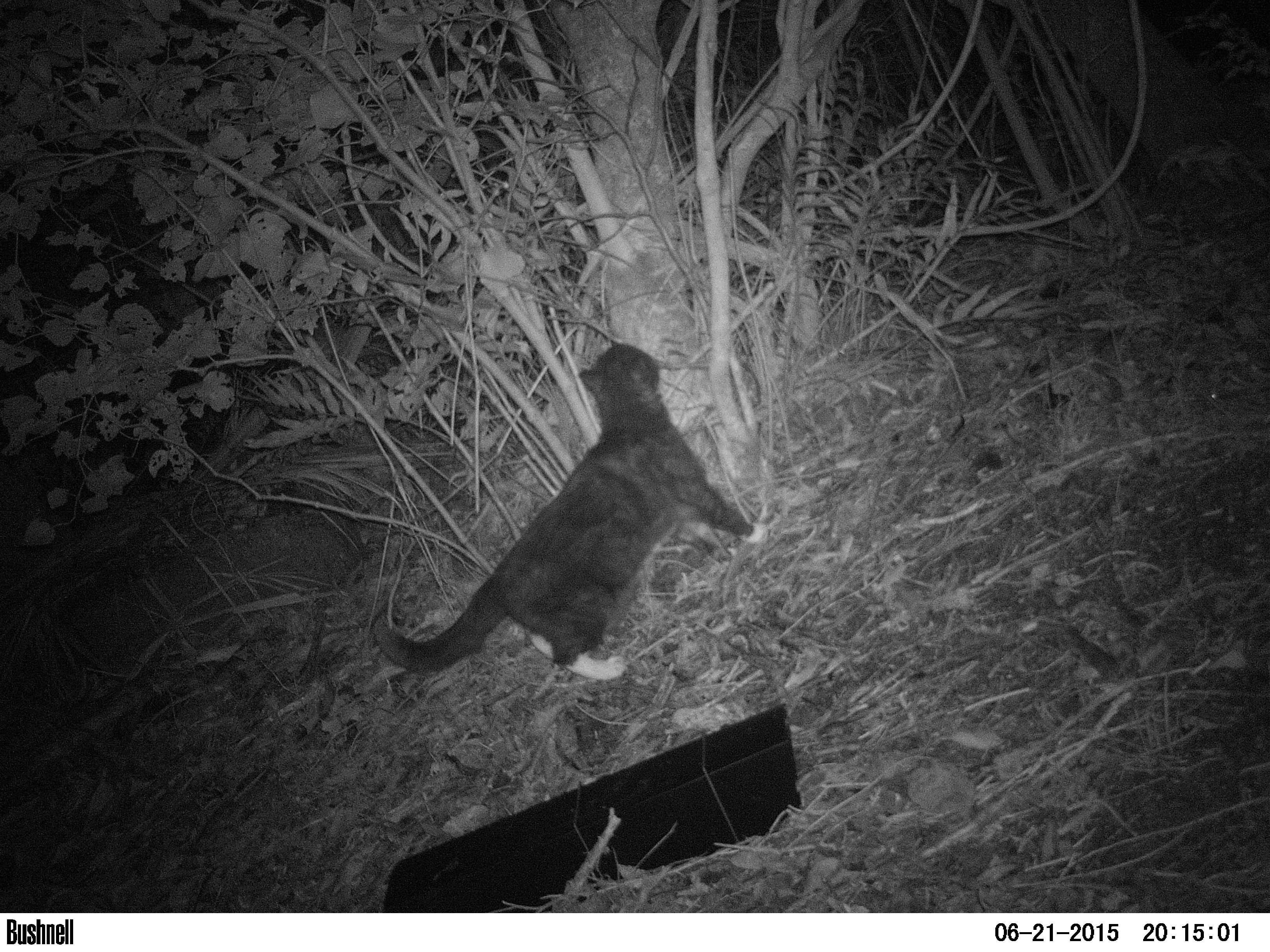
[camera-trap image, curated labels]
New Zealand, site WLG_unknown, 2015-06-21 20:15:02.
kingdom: Animalia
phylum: Chordata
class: Mammalia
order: Carnivora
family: Felidae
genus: Felis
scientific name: Felis catus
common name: domestic cat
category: cat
Cat (domestic cat) (Felis catus).